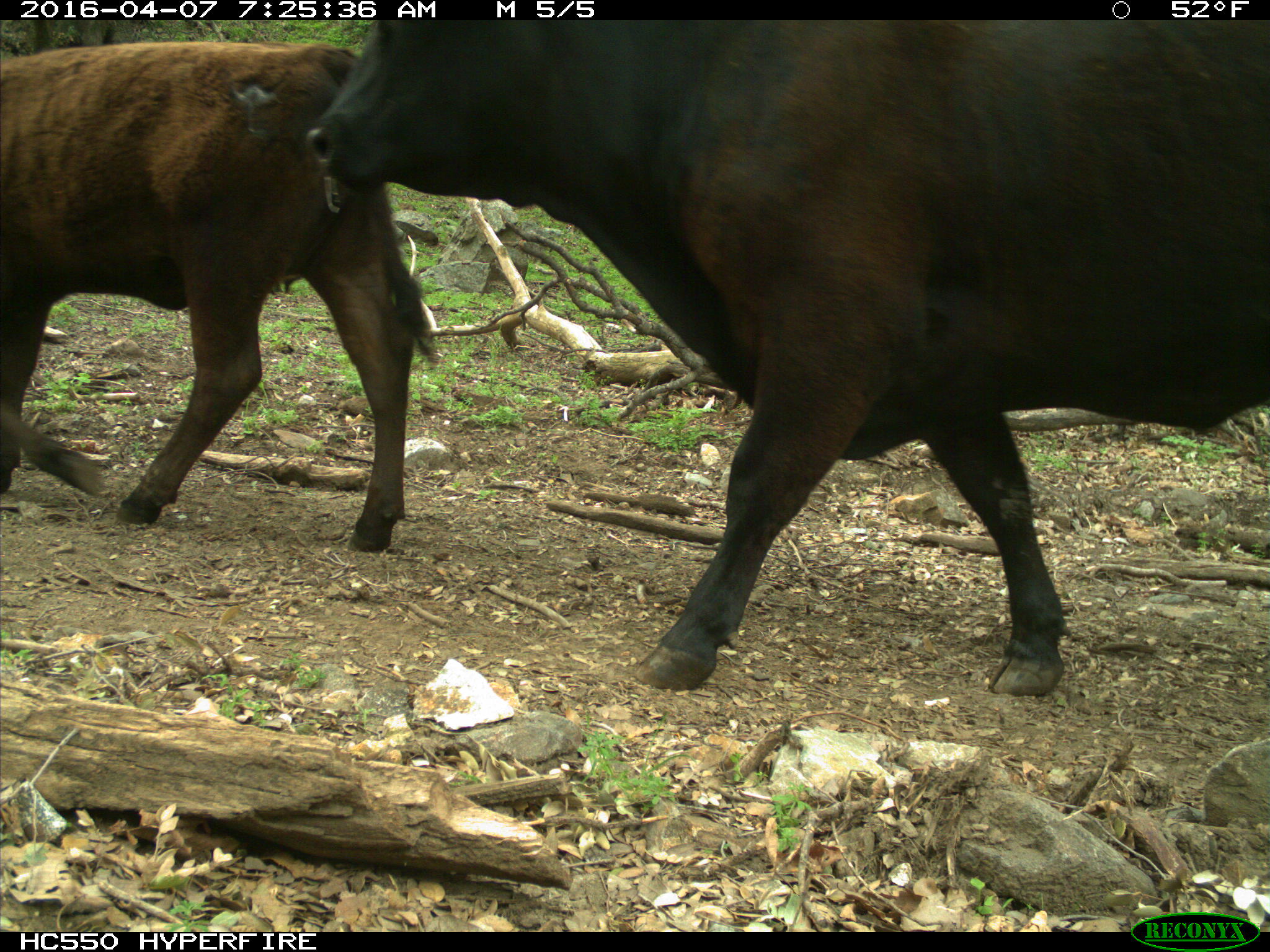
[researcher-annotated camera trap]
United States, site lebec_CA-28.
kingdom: Animalia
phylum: Chordata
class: Mammalia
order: Artiodactyla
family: Bovidae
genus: Bos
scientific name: Bos taurus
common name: domestic cow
Bos taurus (domestic cow).